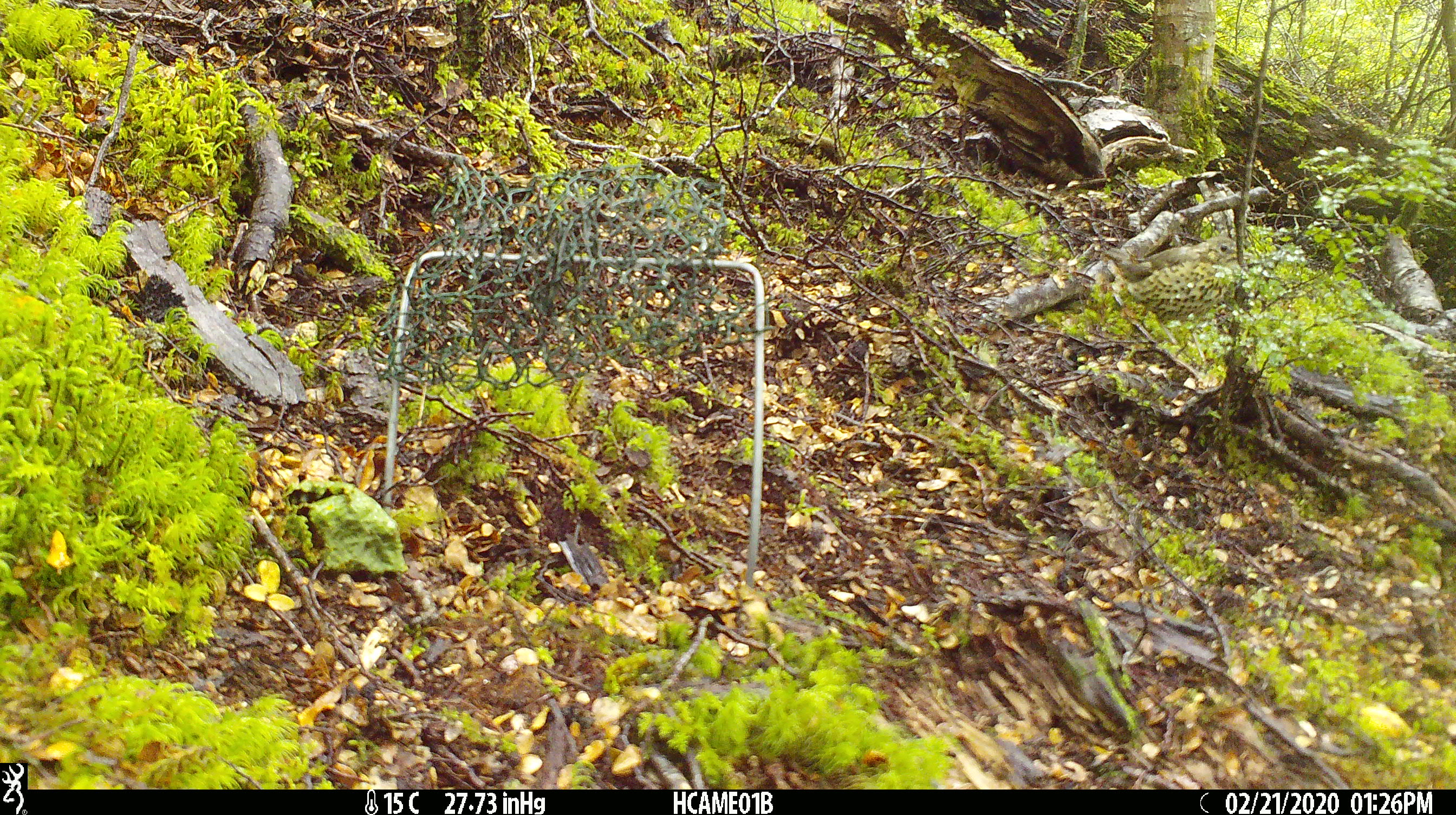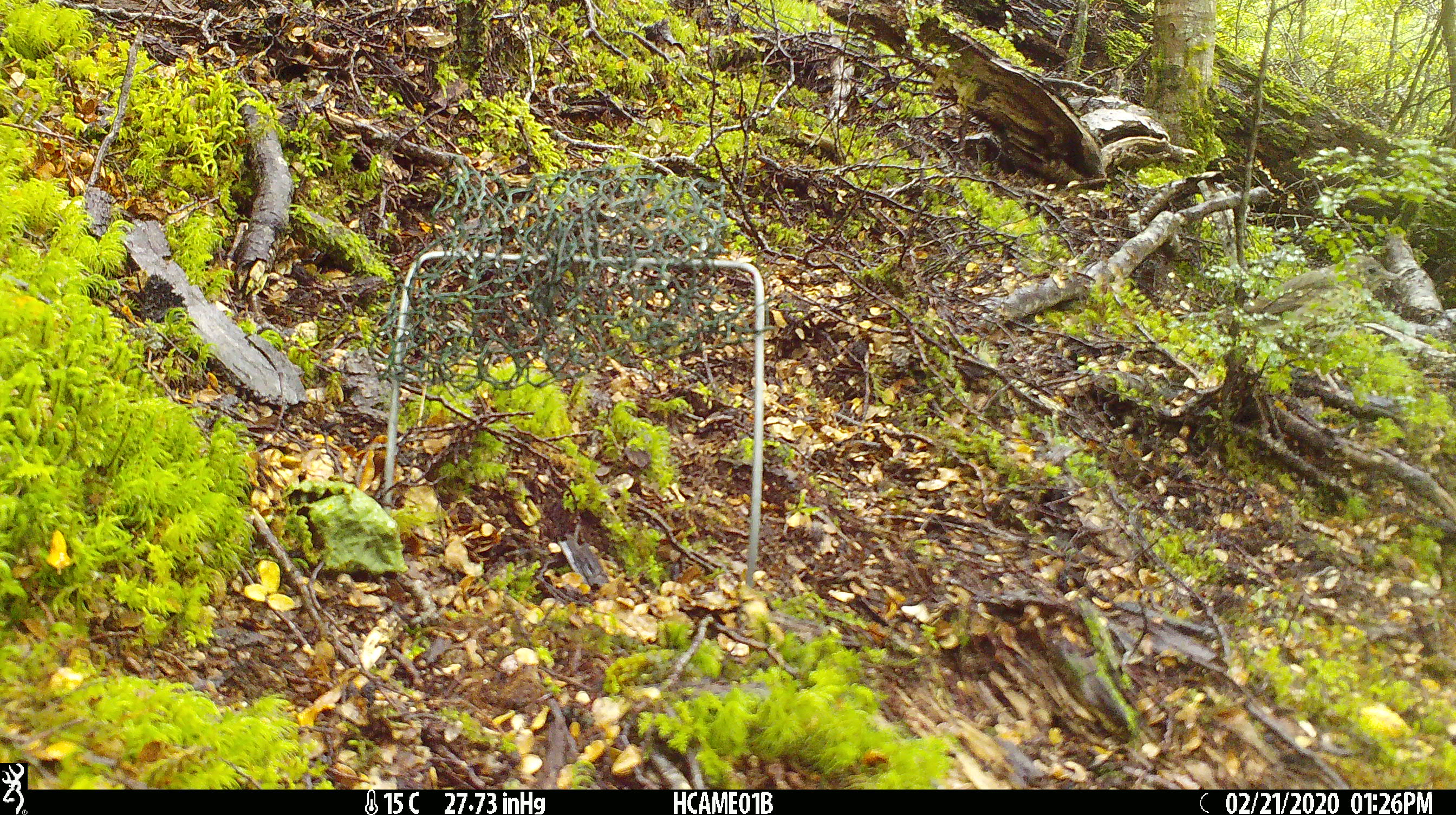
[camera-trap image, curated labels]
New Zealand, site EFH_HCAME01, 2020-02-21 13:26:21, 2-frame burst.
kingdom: Animalia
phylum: Chordata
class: Aves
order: Passeriformes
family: Turdidae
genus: Turdus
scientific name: Turdus philomelos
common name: song thrush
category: thrush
Thrush (song thrush) (Turdus philomelos).